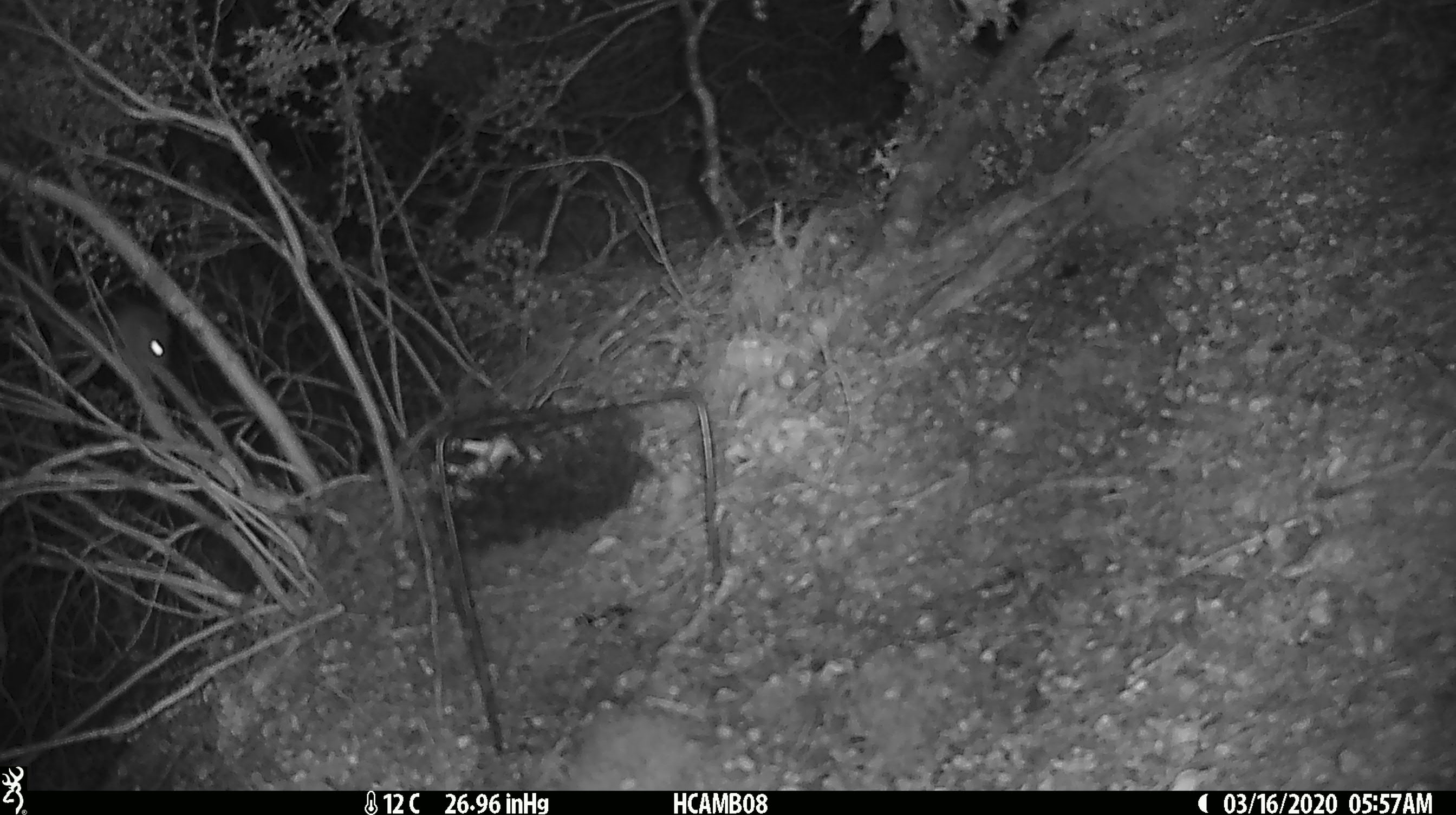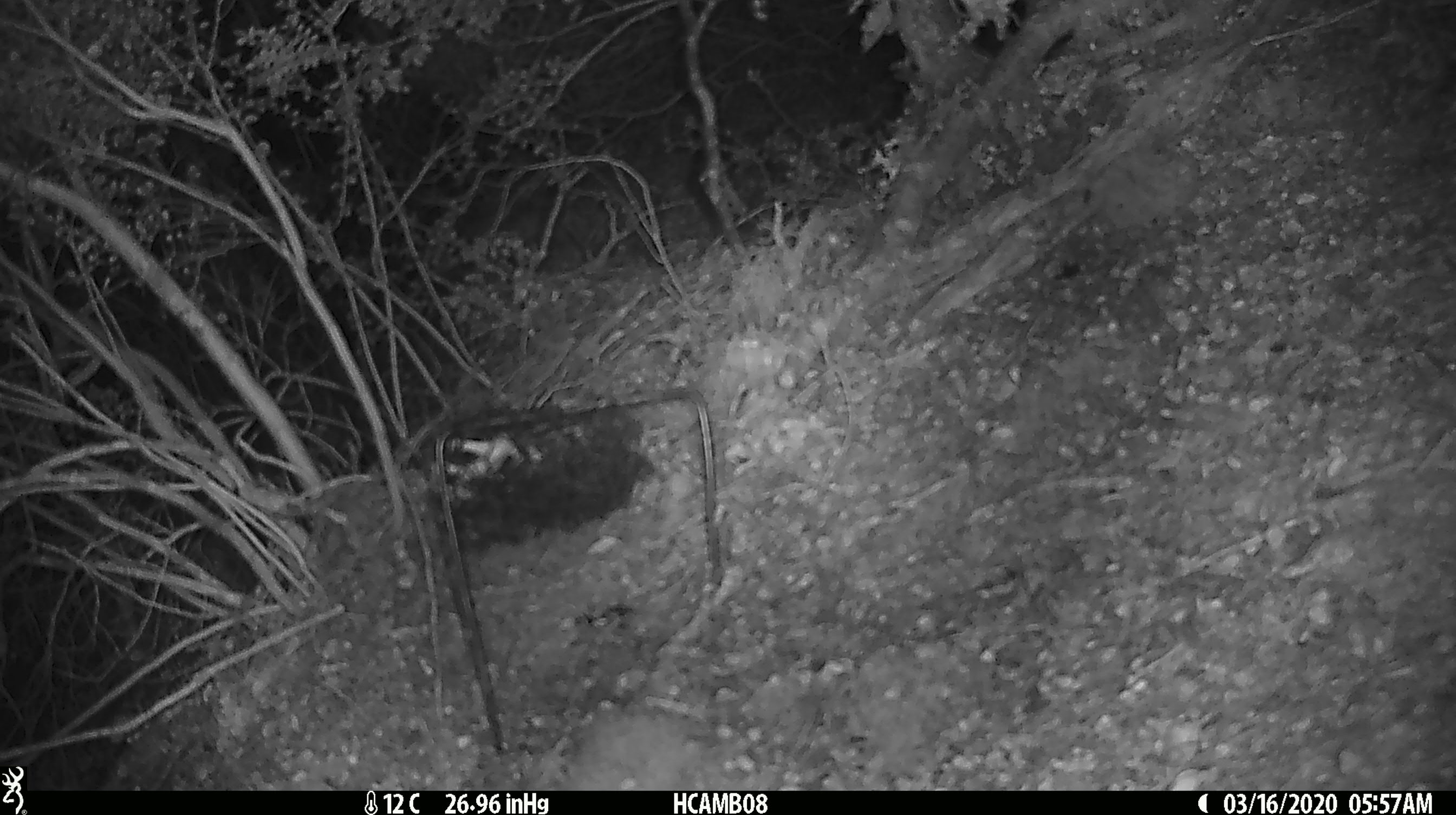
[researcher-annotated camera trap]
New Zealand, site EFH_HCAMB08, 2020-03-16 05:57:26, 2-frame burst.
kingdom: Animalia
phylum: Chordata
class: Mammalia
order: Rodentia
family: Muridae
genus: Mus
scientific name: Mus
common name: mouse